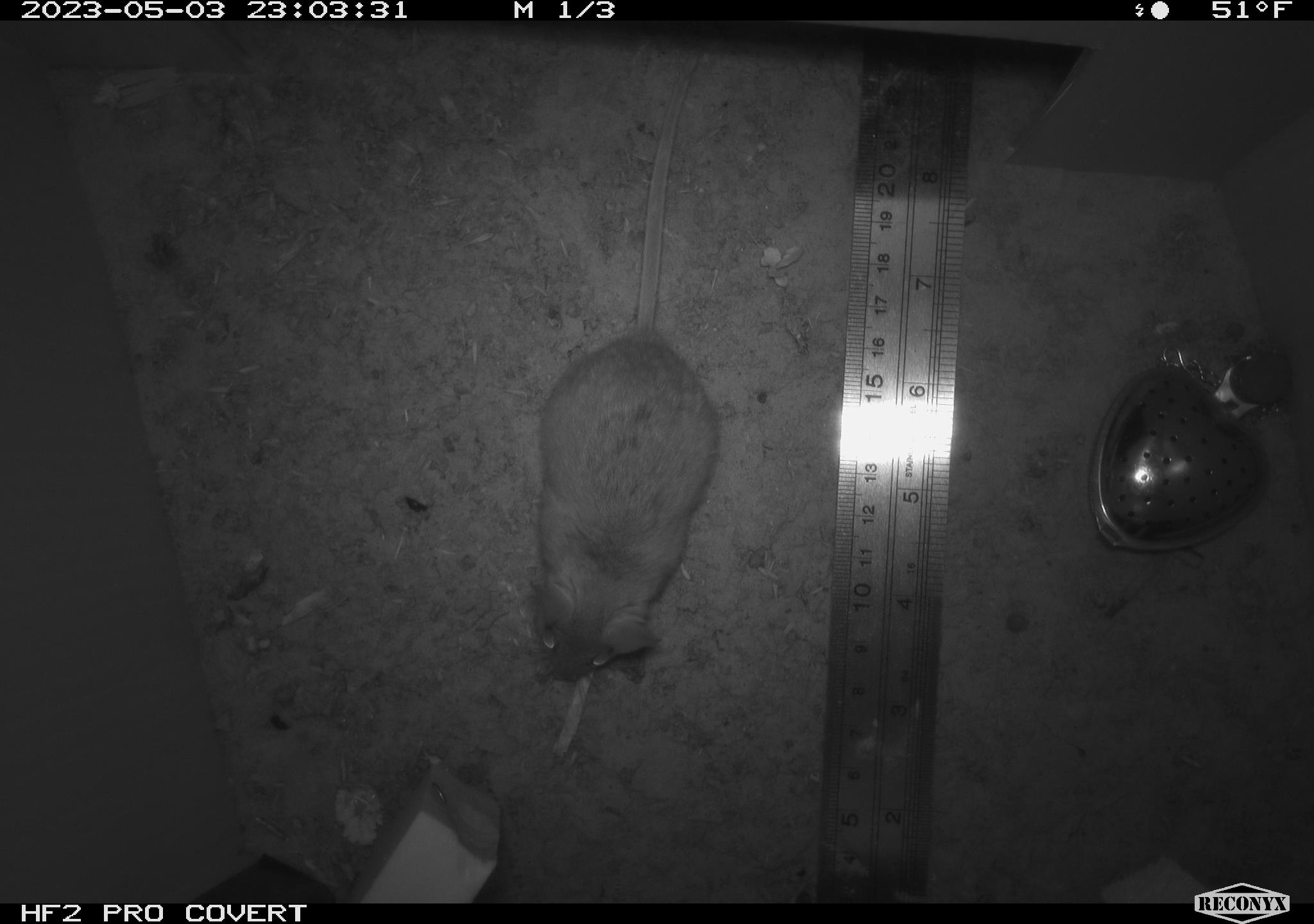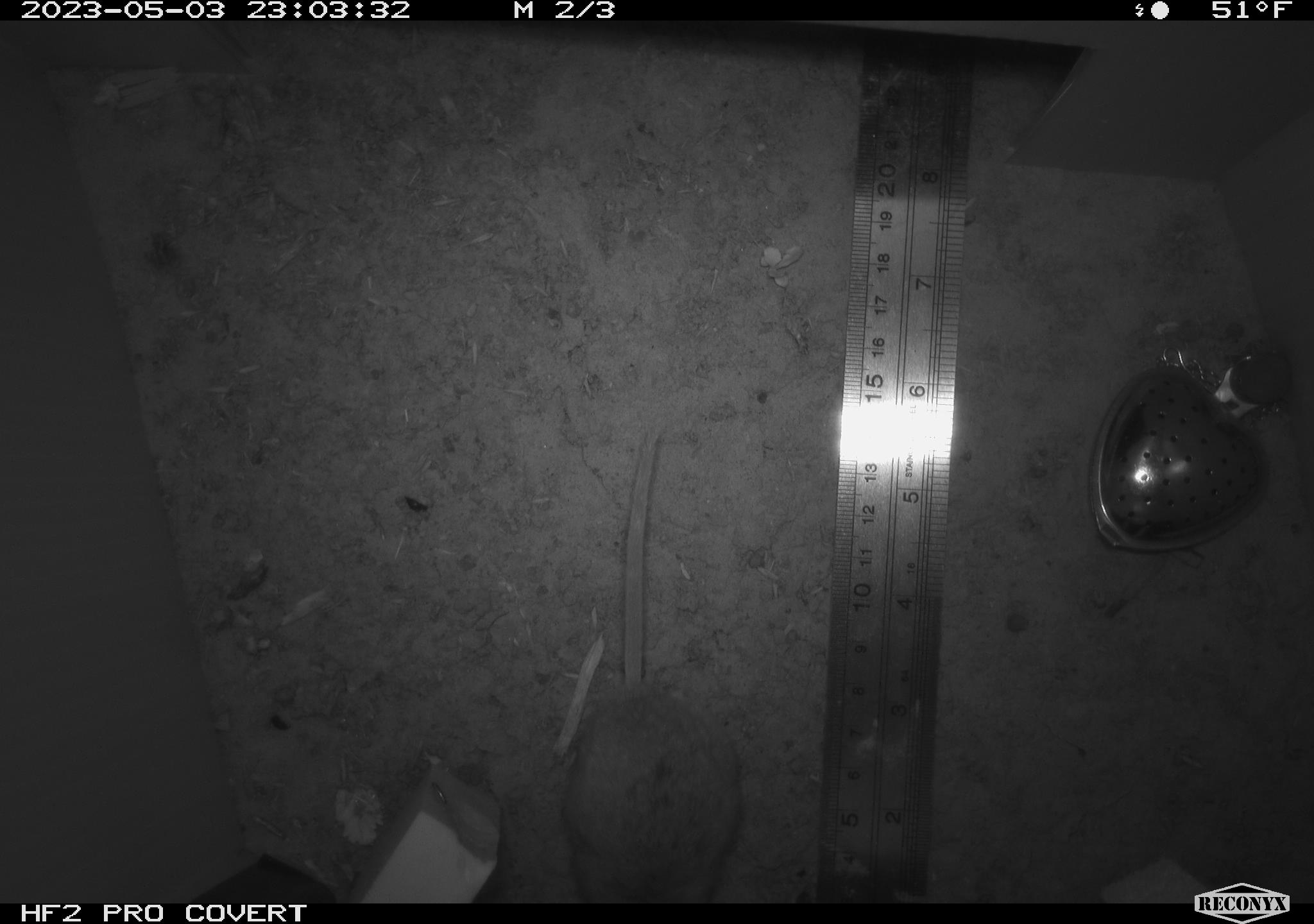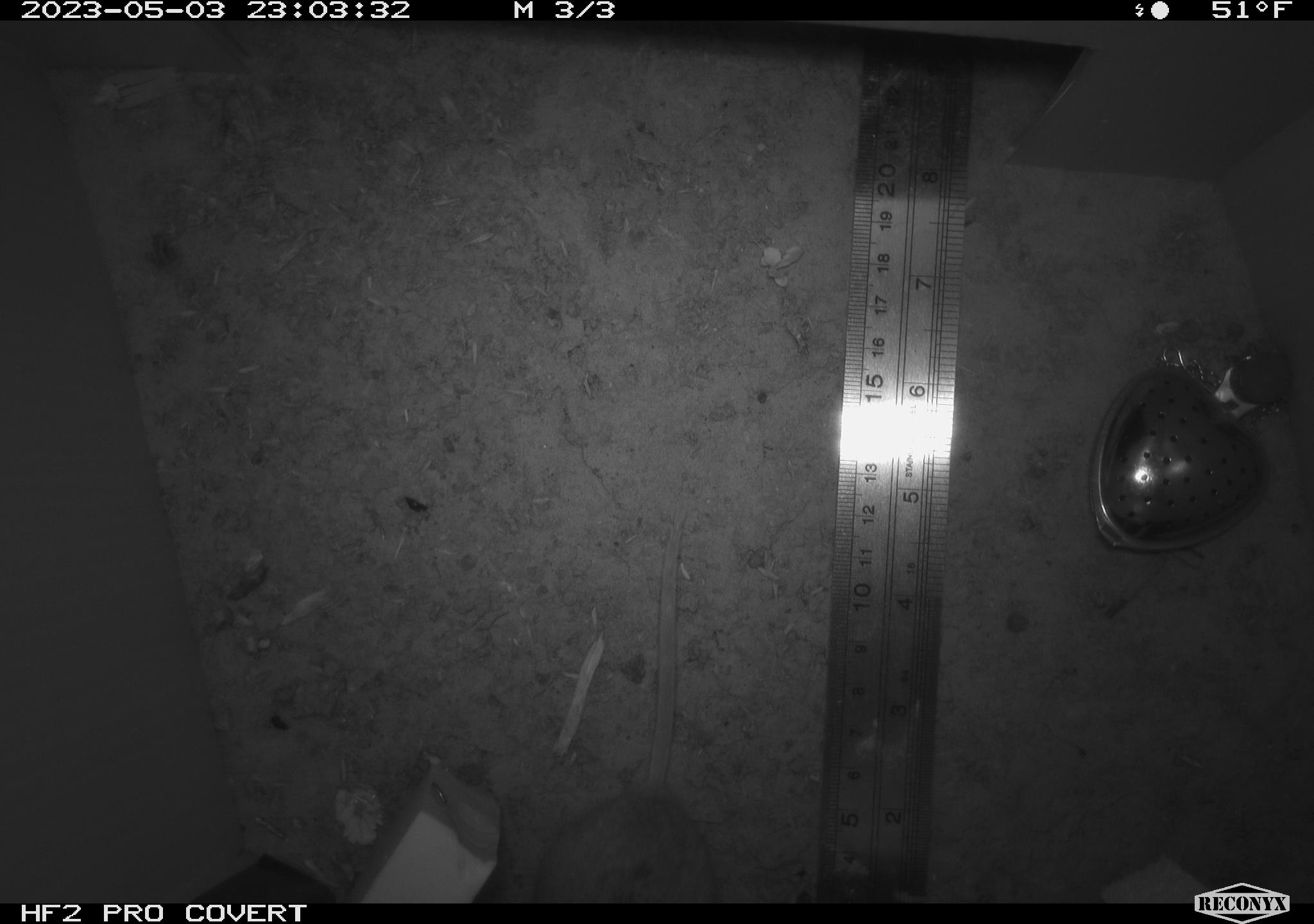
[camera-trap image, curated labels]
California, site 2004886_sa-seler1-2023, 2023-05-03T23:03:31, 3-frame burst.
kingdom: Animalia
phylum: Chordata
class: Mammalia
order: Rodentia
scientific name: Rodentia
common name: mouse species